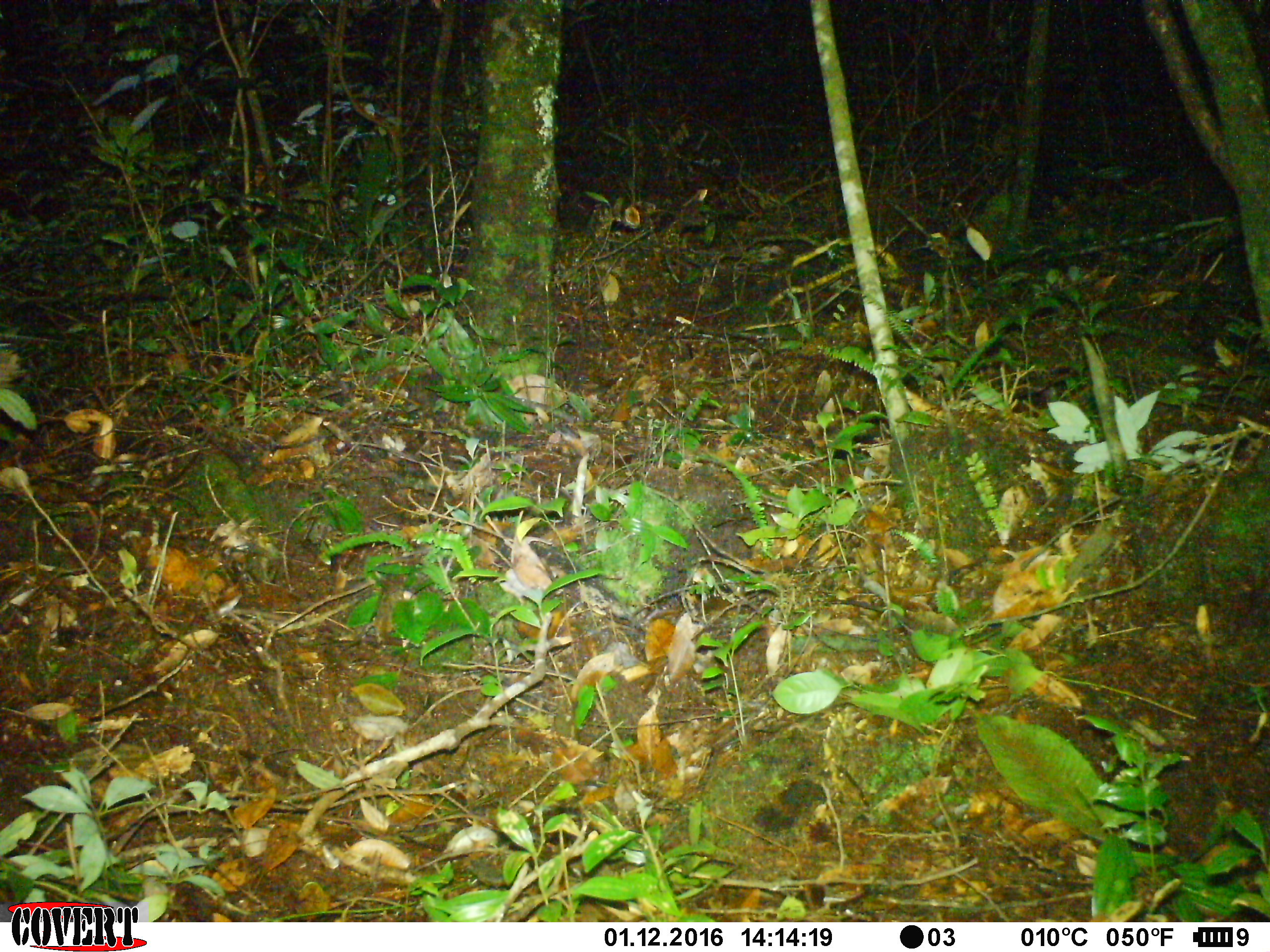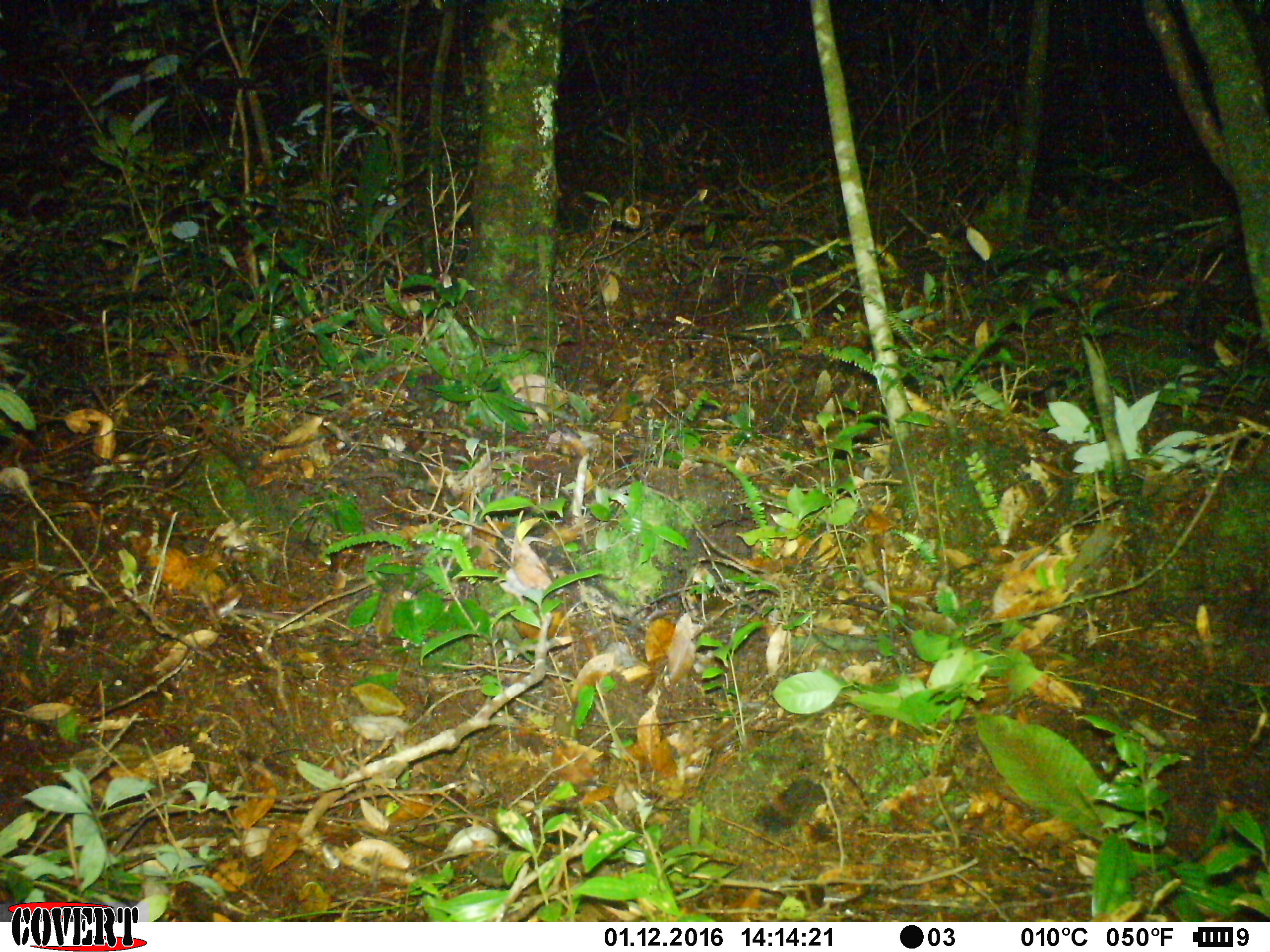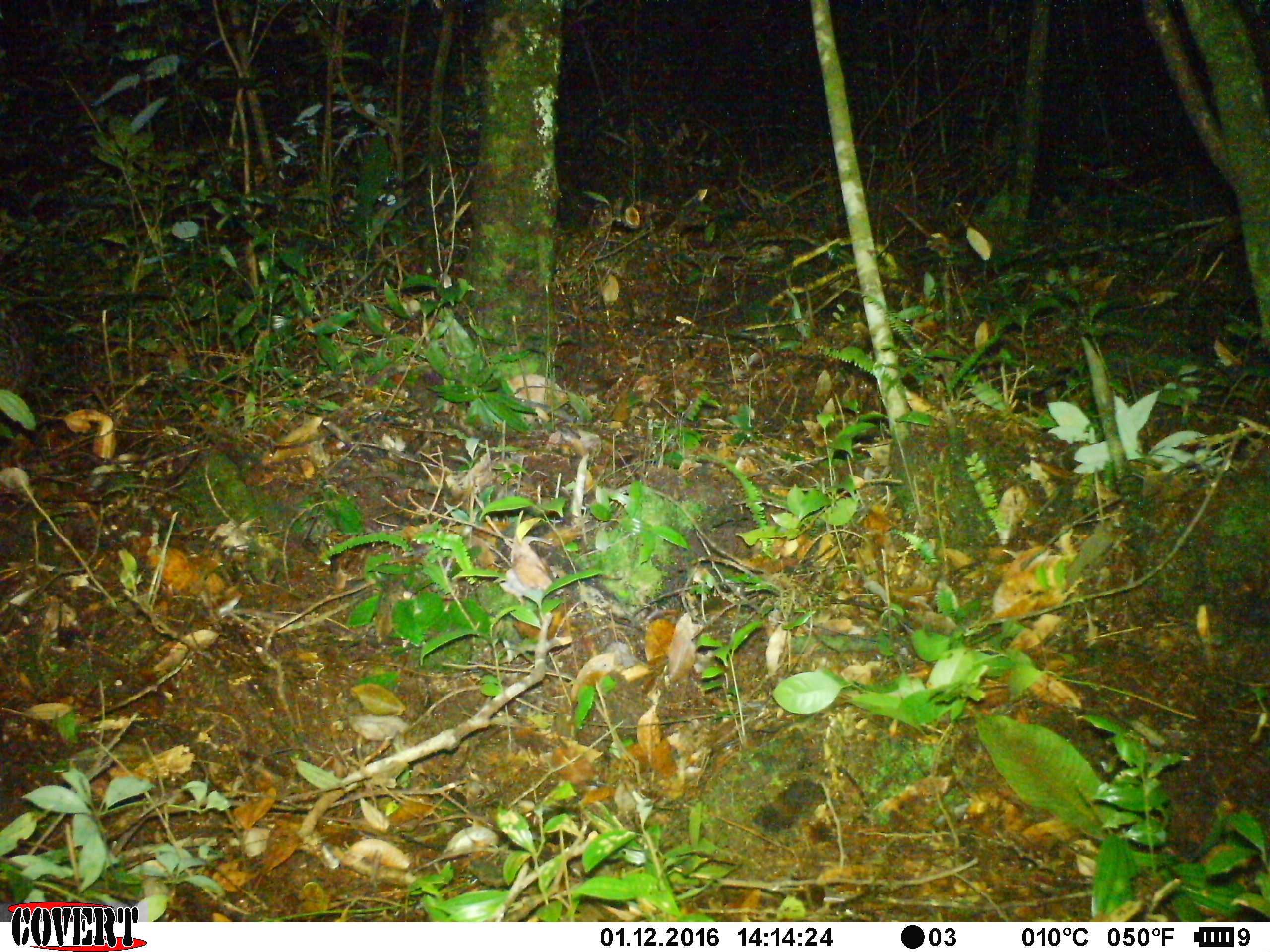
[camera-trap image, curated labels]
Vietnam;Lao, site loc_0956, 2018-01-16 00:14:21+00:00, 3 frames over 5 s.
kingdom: Animalia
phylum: Chordata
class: Mammalia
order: Rodentia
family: Hystricidae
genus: Hystrix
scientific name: Hystrix brachyura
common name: malayan porcupine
Malayan porcupine (Hystrix brachyura). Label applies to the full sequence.